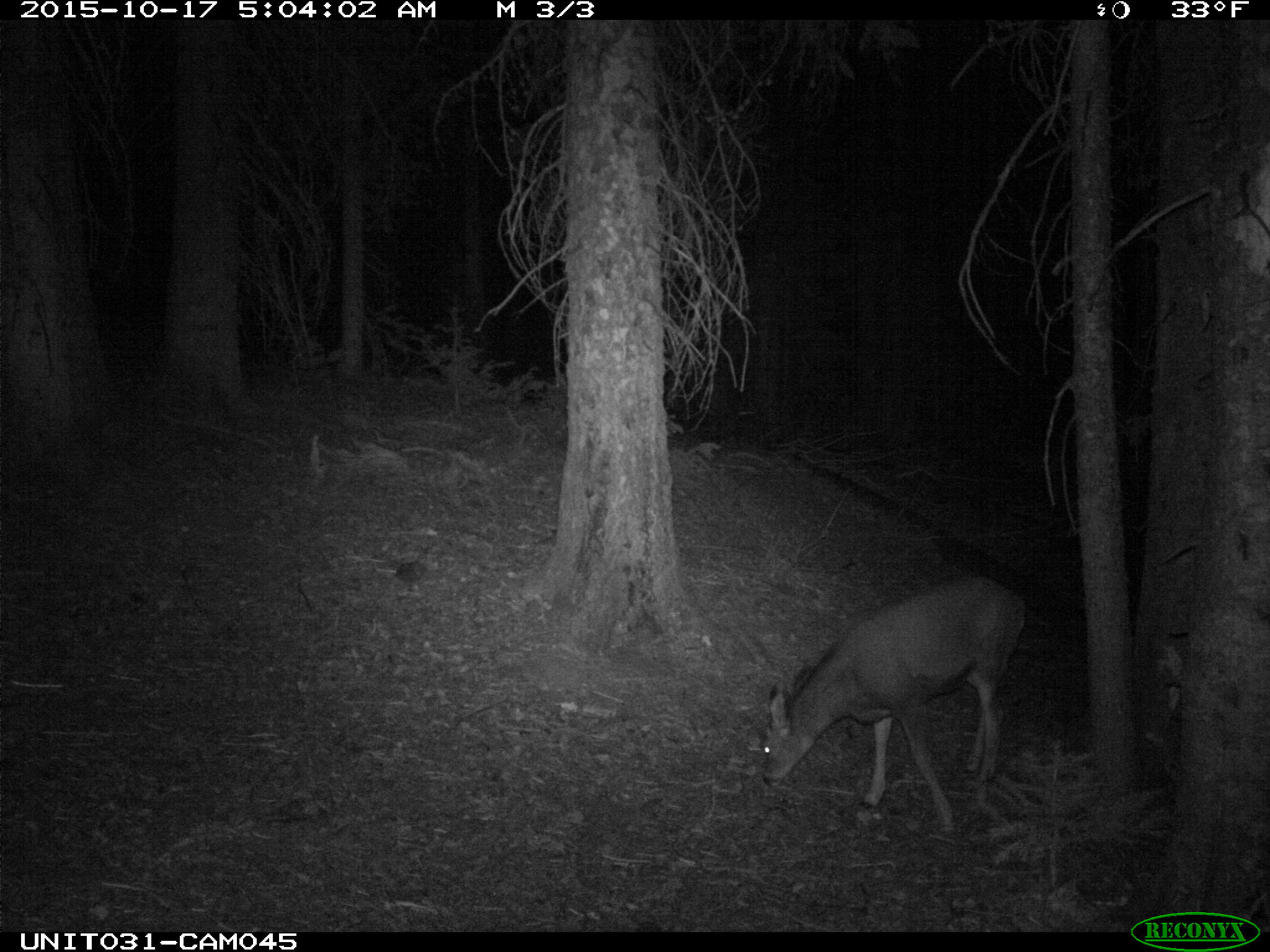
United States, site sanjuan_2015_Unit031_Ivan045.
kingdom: Animalia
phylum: Chordata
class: Mammalia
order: Artiodactyla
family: Cervidae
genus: Odocoileus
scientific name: Odocoileus hemionus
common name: mule deer